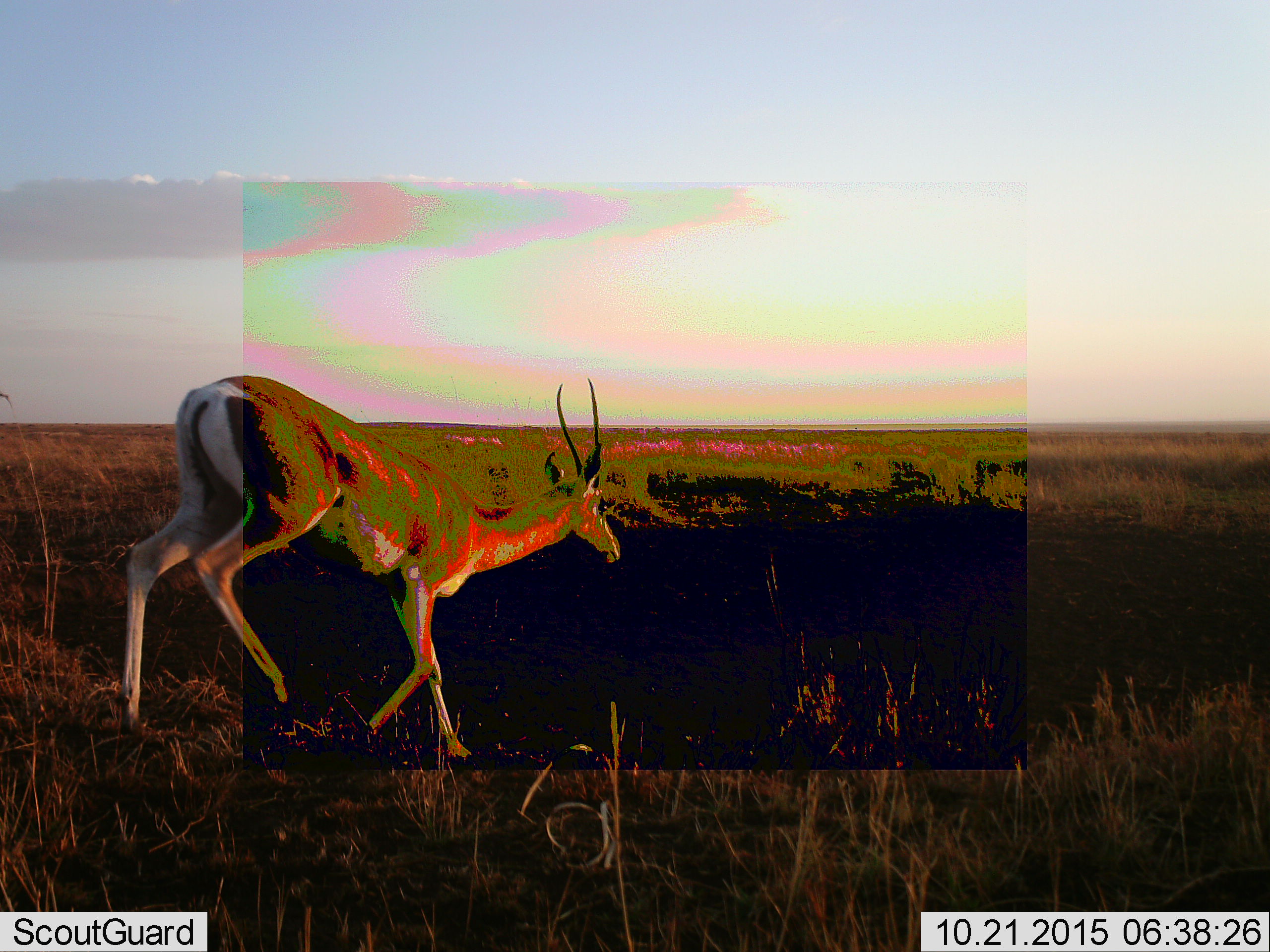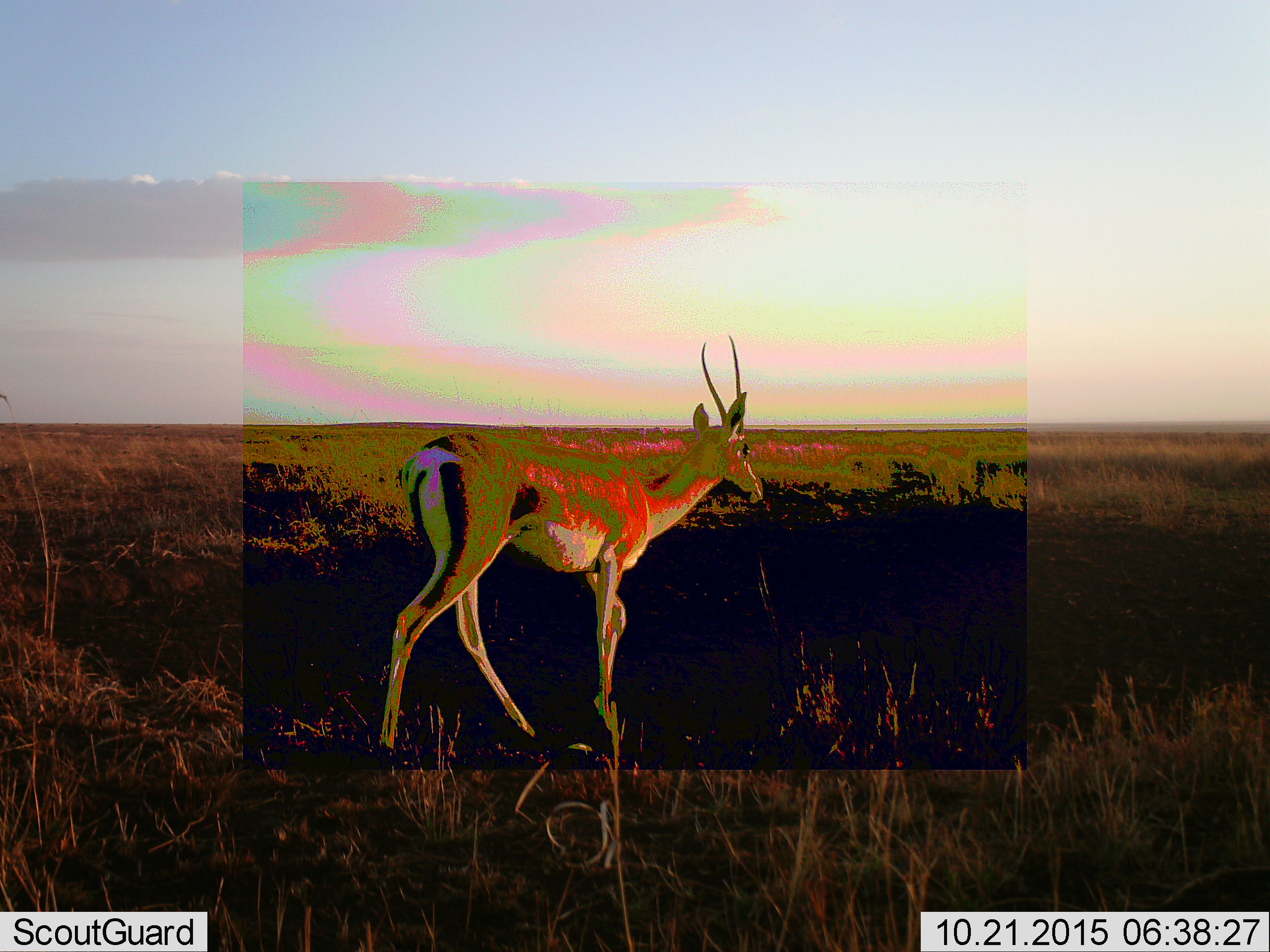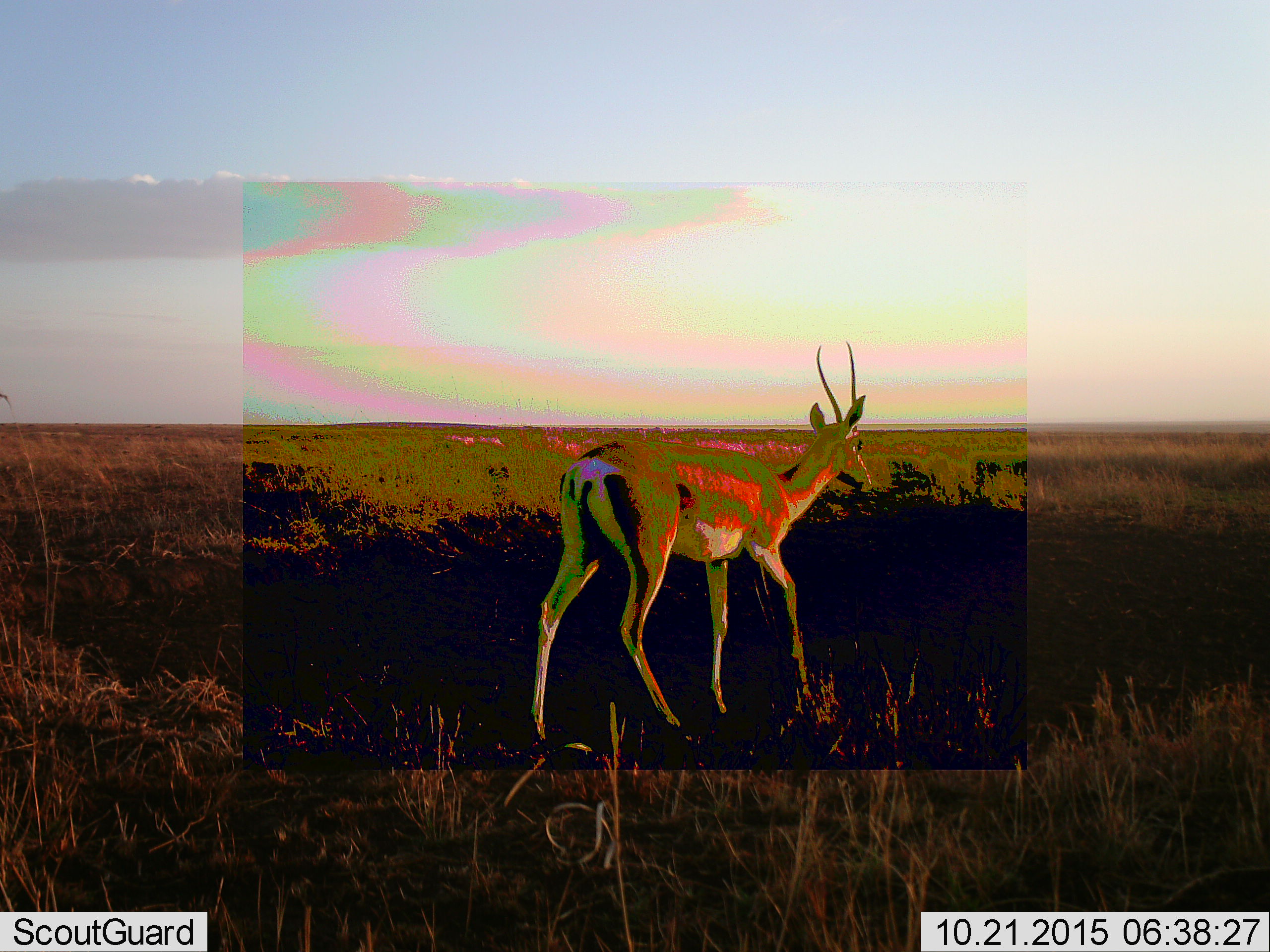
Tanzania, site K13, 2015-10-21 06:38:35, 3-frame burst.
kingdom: Animalia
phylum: Chordata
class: Mammalia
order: Artiodactyla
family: Bovidae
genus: Eudorcas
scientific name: Eudorcas thomsonii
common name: thomson's gazelle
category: gazellethomsons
Gazellethomsons (thomson's gazelle) (Eudorcas thomsonii), count 1. Behavior (volunteer vote fractions): standing 25%, resting 0%, moving 75%, interacting 0%. Young present (vote fraction): 0%. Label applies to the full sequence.